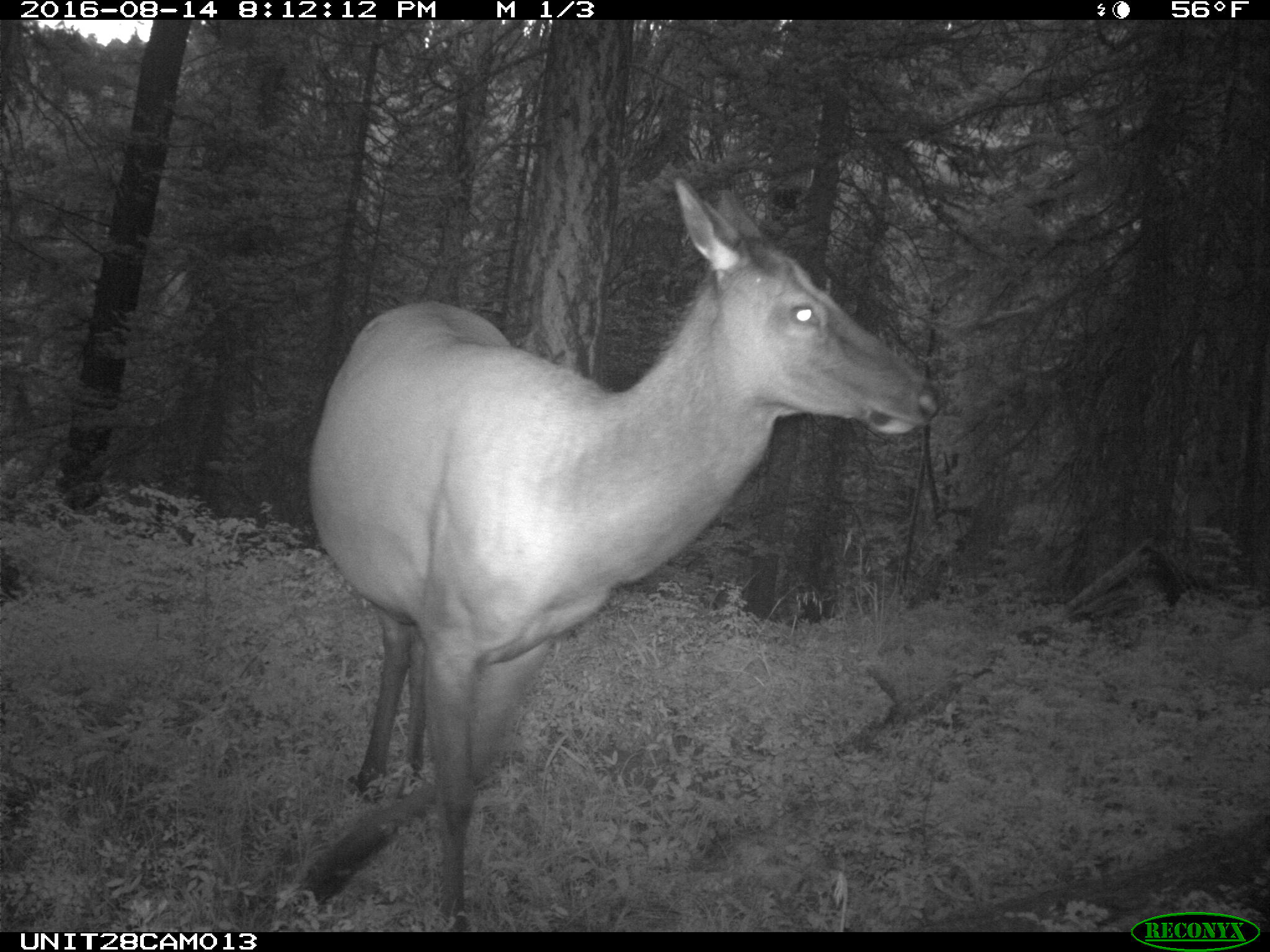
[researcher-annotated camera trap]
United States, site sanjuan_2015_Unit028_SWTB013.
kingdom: Animalia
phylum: Chordata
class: Mammalia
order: Artiodactyla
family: Cervidae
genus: Cervus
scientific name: Cervus elaphus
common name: red deer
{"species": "Cervus elaphus (red deer)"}